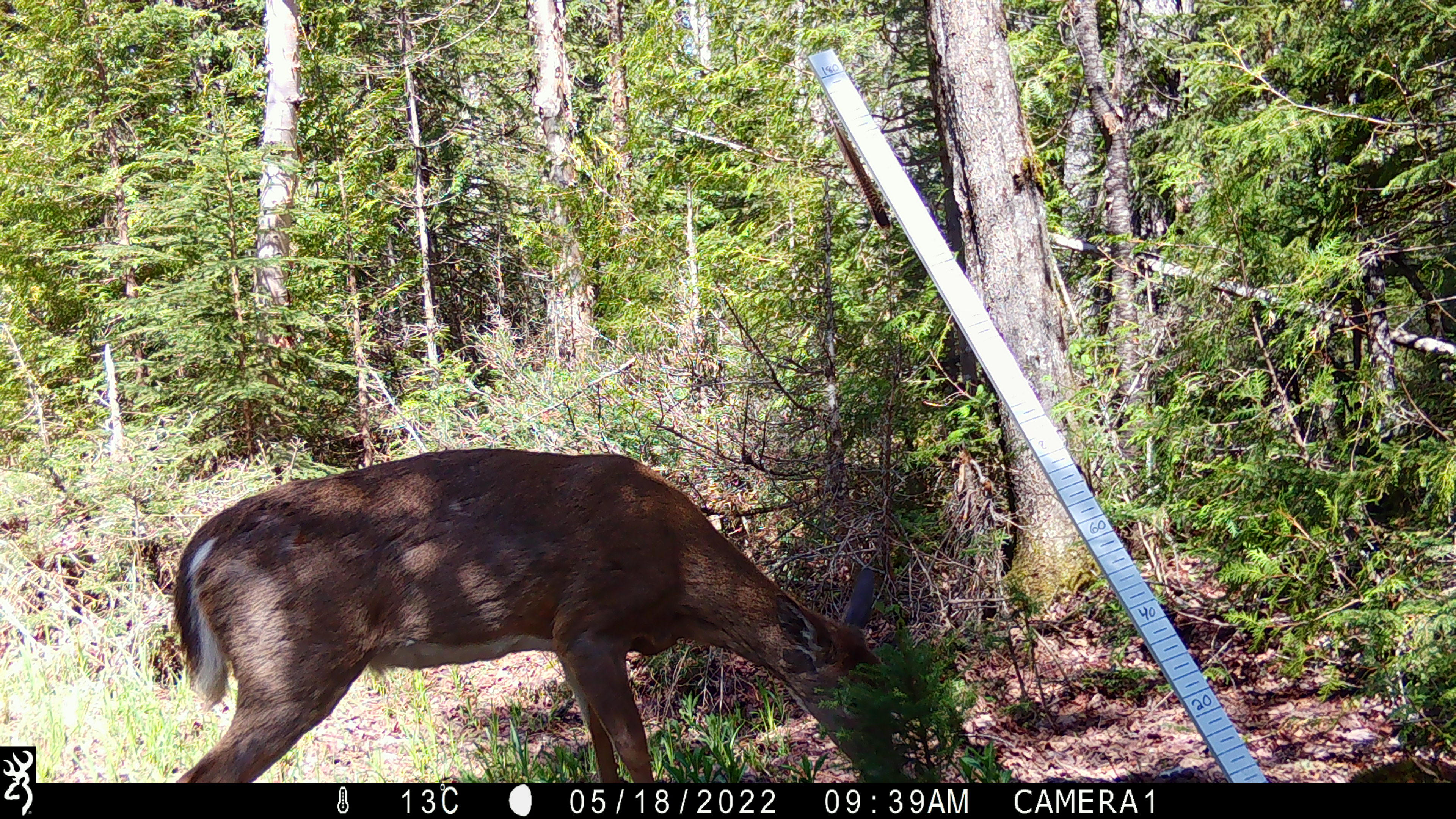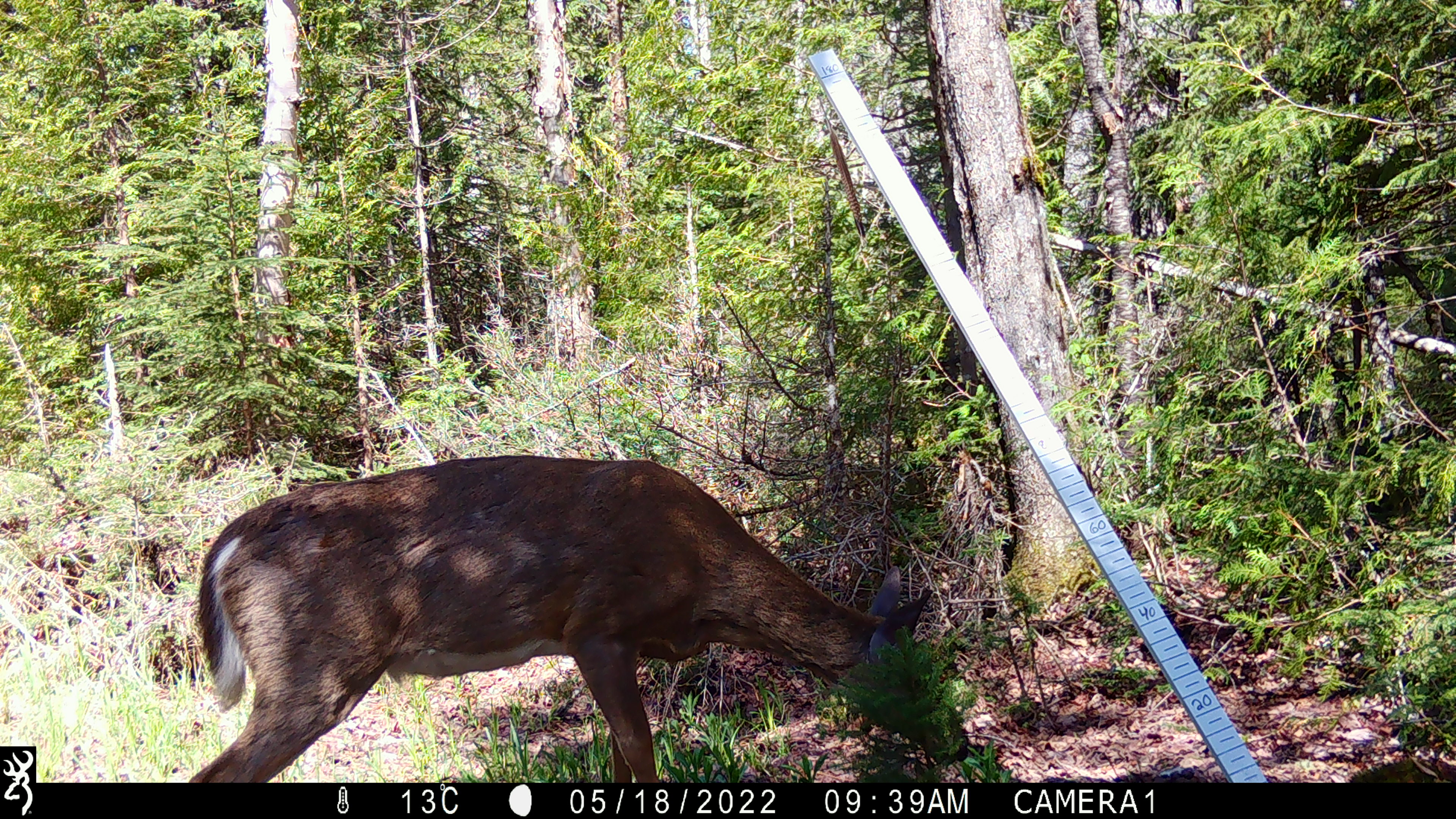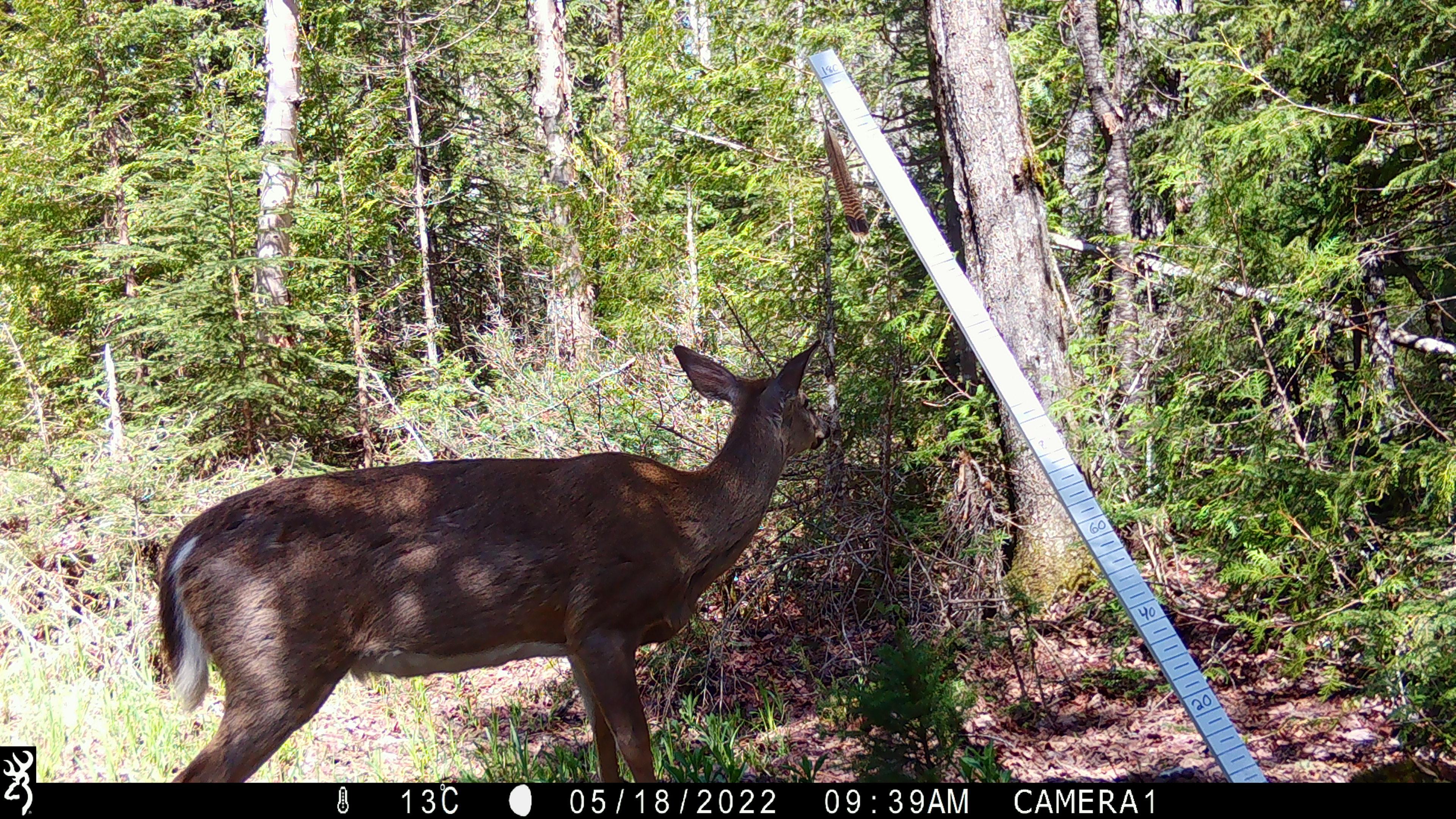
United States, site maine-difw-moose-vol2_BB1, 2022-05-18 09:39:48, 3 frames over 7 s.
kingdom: Animalia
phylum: Chordata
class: Mammalia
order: Artiodactyla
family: Cervidae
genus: Odocoileus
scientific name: Odocoileus virginianus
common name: white-tailed deer